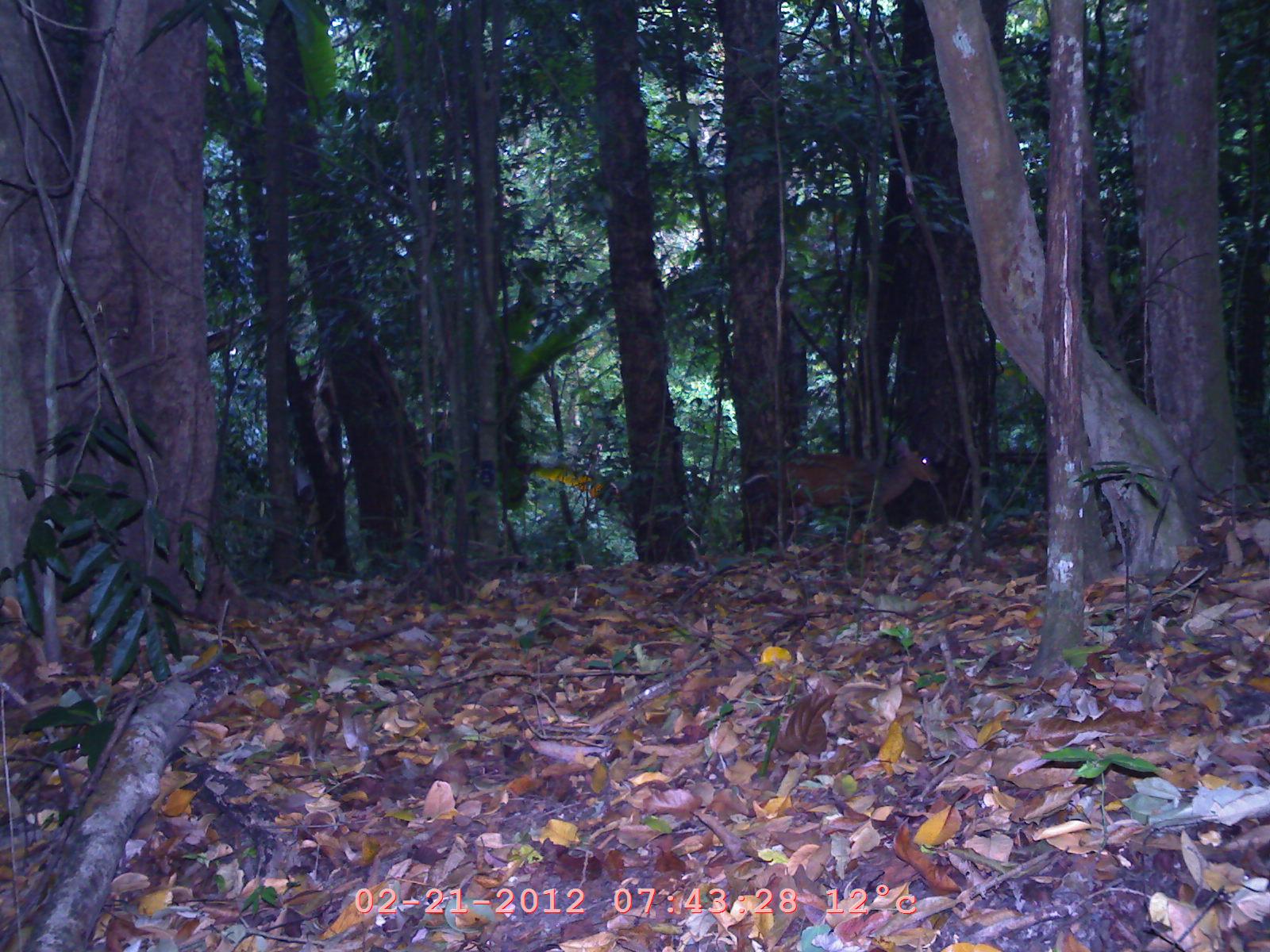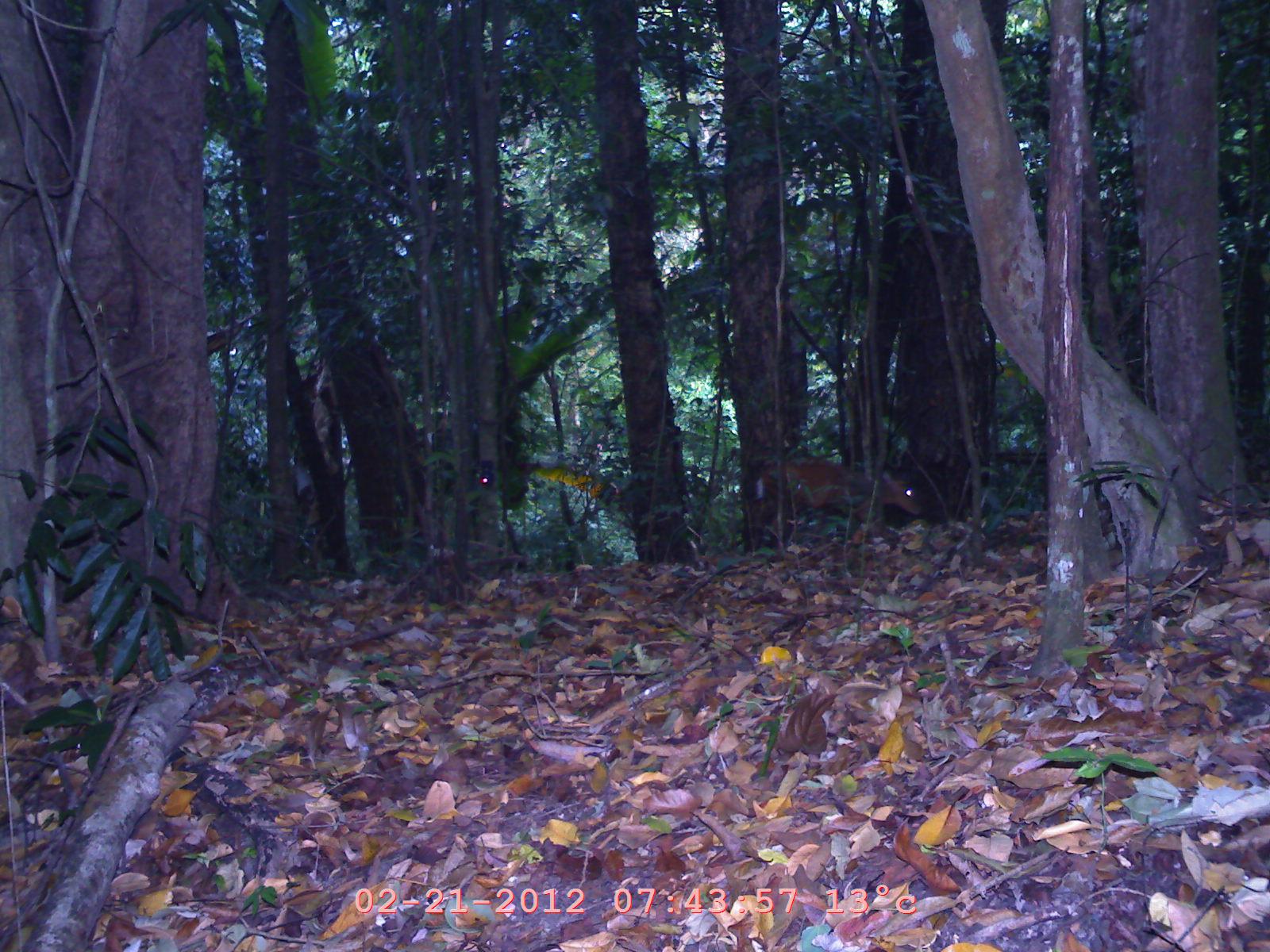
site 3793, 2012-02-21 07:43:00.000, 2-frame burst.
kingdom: Animalia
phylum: Chordata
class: Mammalia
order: Artiodactyla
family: Cervidae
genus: Muntiacus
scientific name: Muntiacus muntjak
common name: southern red muntjac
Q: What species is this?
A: Muntiacus muntjak (southern red muntjac).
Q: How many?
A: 1.